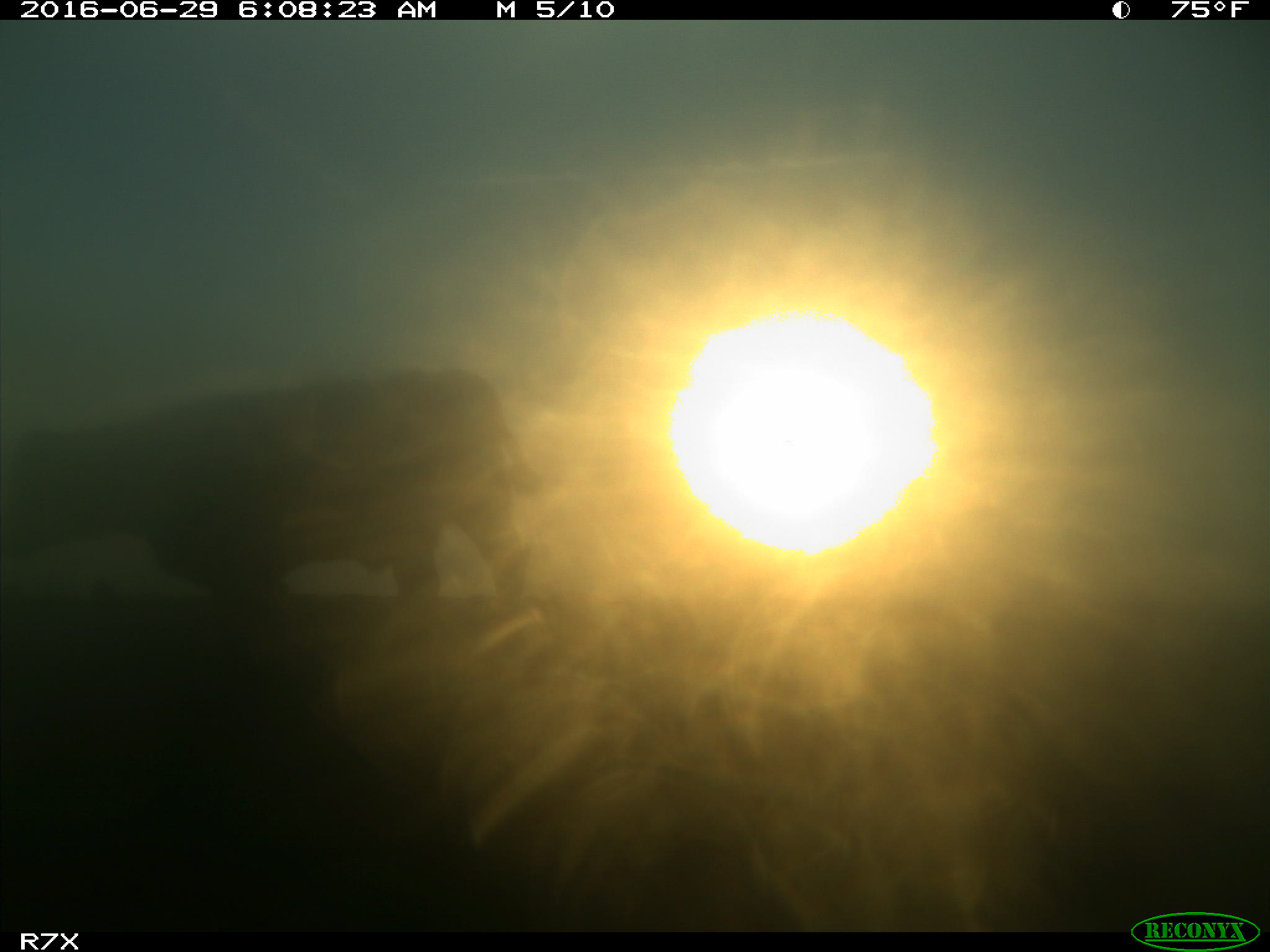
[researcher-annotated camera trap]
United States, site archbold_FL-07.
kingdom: Animalia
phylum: Chordata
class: Mammalia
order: Artiodactyla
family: Bovidae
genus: Bos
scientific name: Bos taurus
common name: domestic cow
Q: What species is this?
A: Bos taurus (domestic cow).